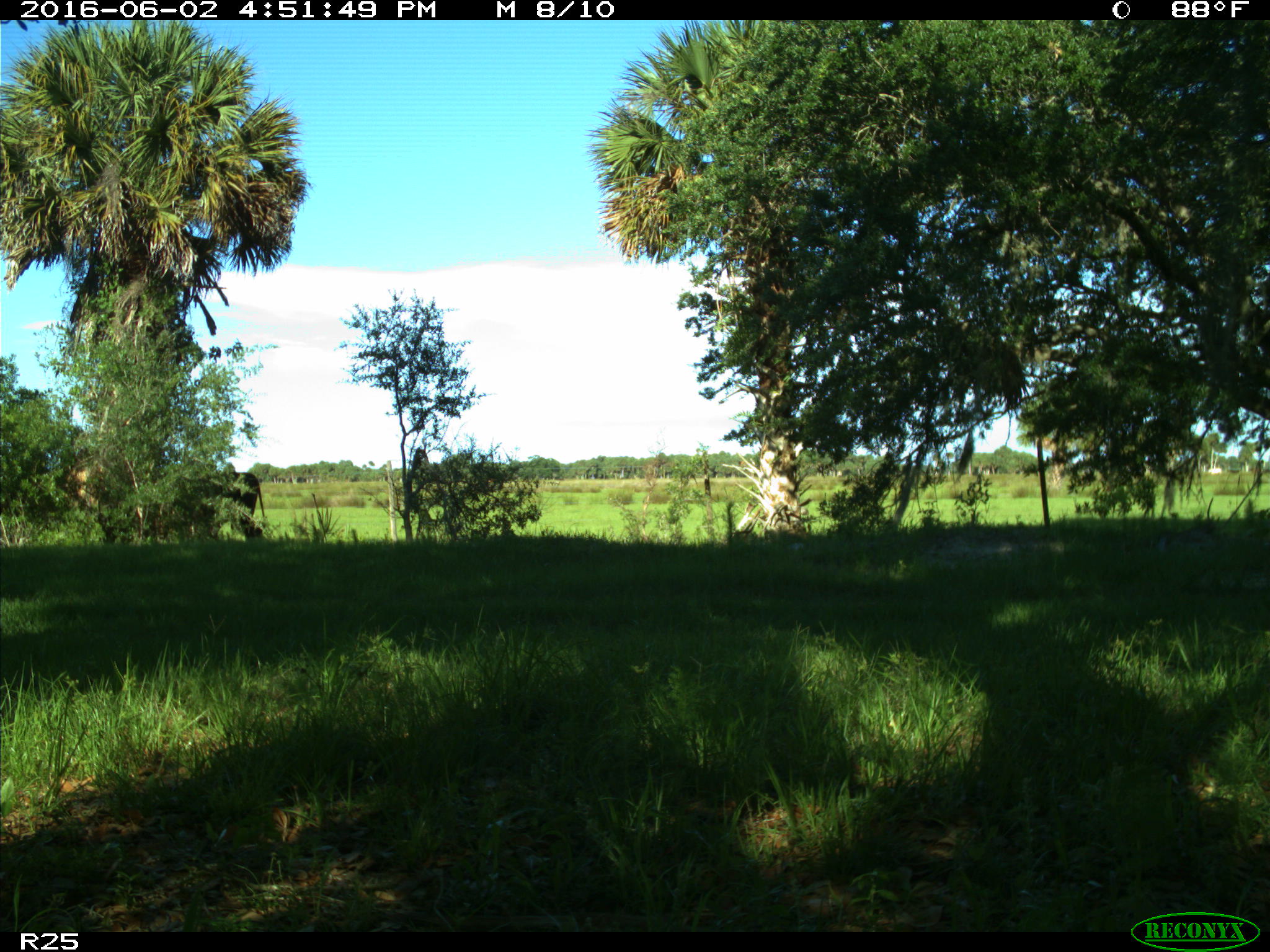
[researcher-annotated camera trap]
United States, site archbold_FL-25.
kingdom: Animalia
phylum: Chordata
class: Mammalia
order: Artiodactyla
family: Bovidae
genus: Bos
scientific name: Bos taurus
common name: domestic cow